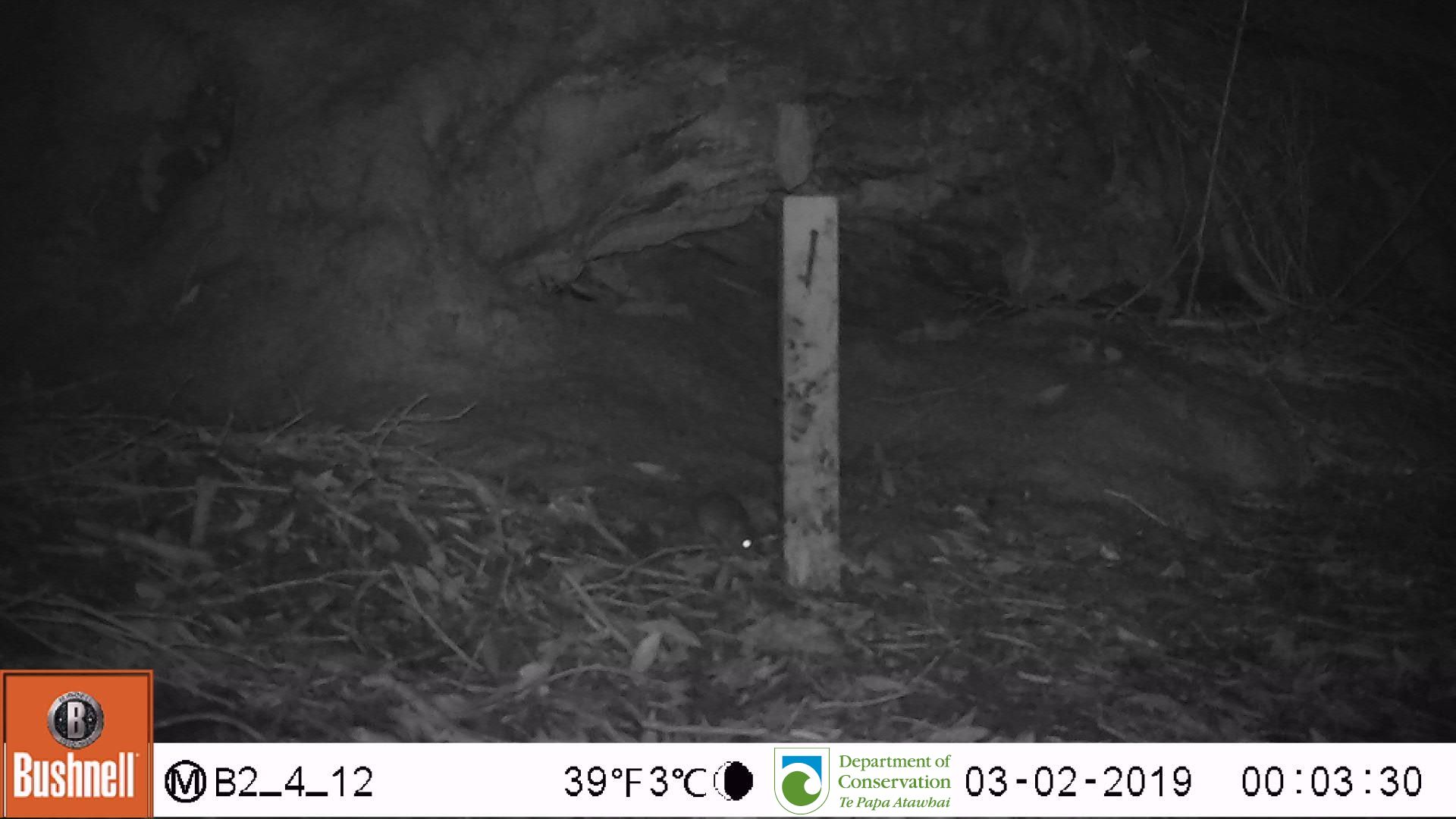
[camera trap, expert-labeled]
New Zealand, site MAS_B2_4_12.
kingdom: Animalia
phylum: Chordata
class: Mammalia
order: Rodentia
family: Muridae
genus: Mus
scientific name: Mus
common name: mouse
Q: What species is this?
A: Mouse (Mus).